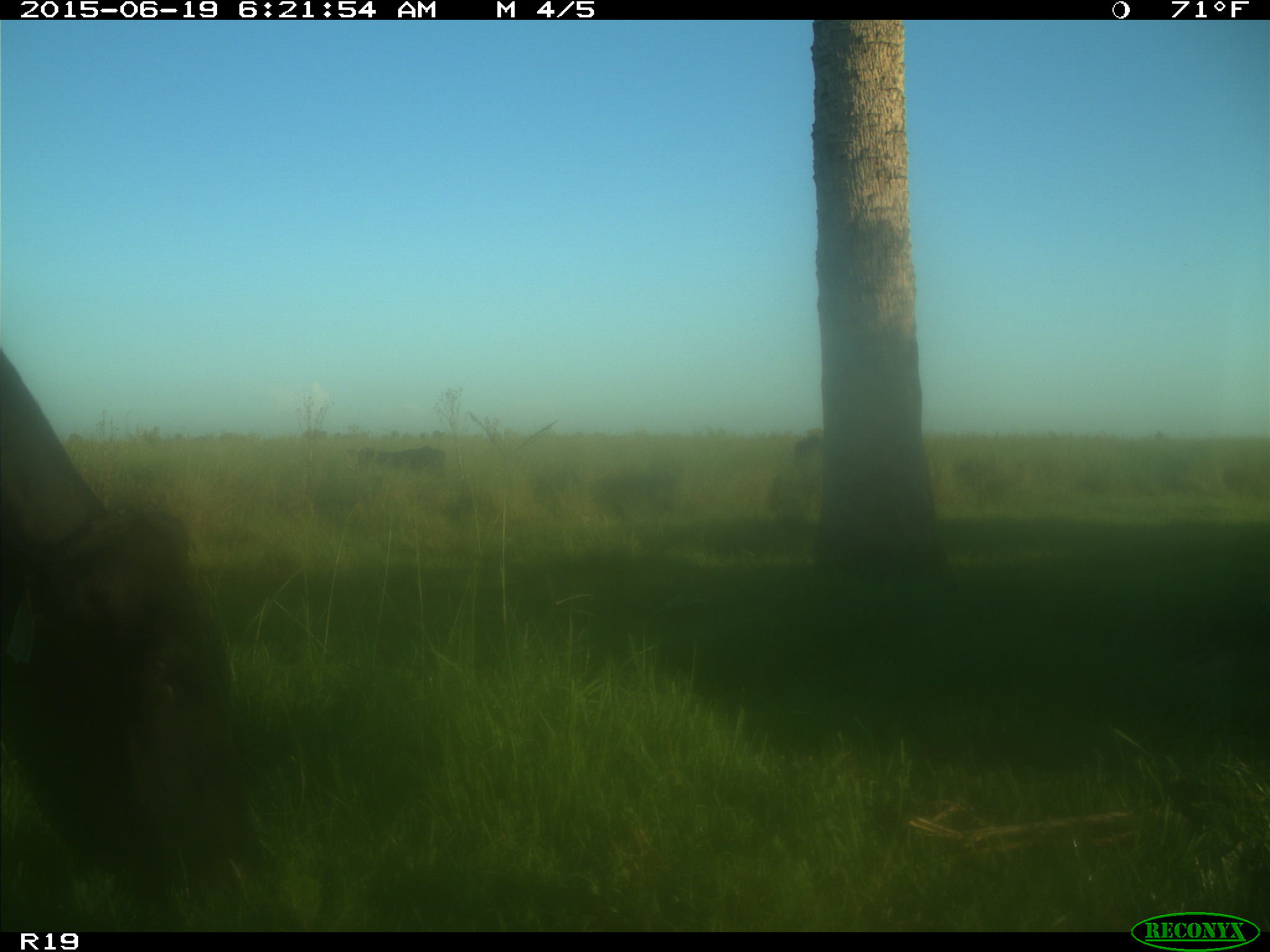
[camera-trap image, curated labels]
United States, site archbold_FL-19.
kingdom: Animalia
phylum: Chordata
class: Mammalia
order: Artiodactyla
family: Bovidae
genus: Bos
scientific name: Bos taurus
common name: domestic cow